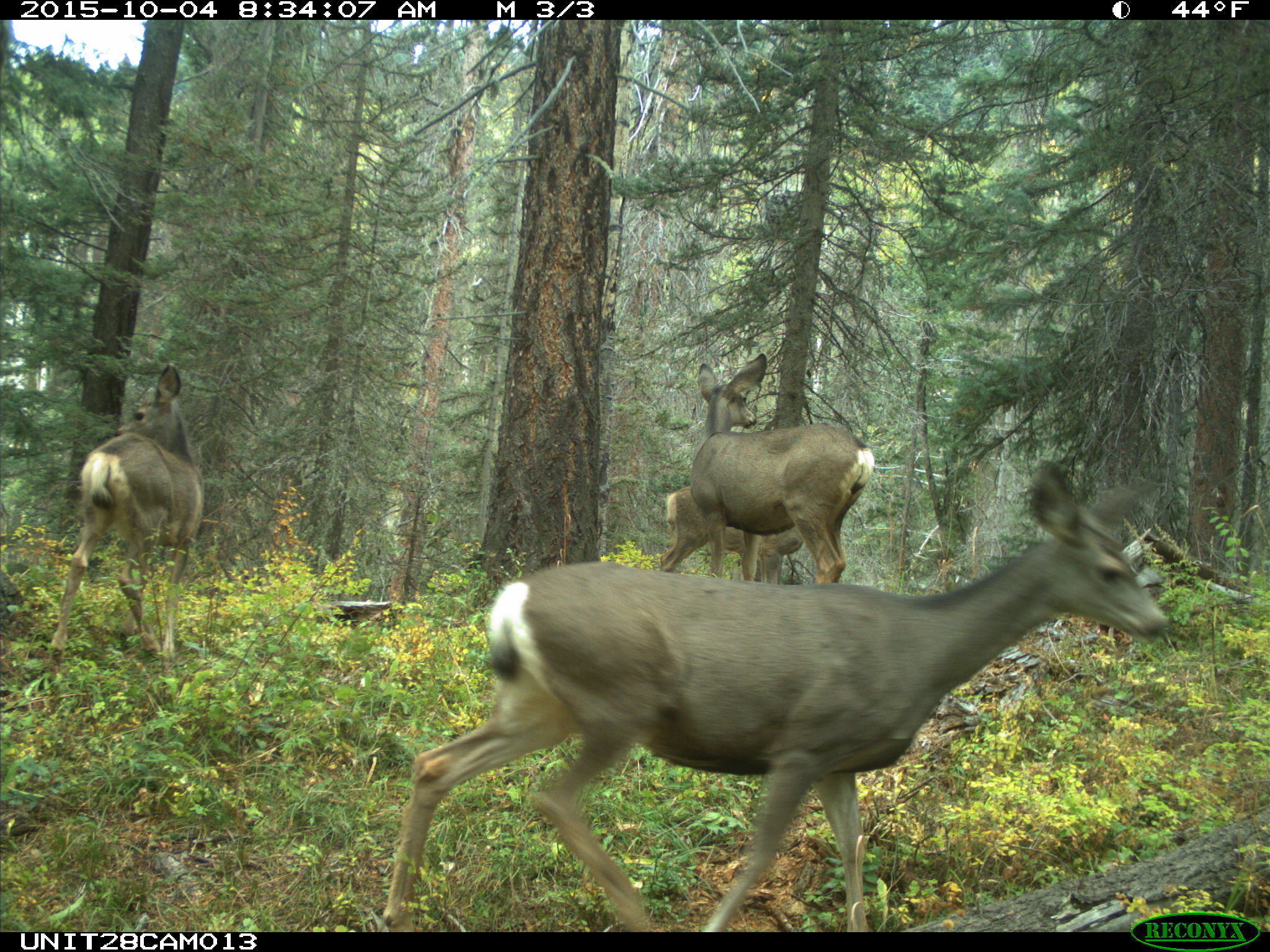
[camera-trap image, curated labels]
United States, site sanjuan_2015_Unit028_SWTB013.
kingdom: Animalia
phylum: Chordata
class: Mammalia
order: Artiodactyla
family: Cervidae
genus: Odocoileus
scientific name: Odocoileus hemionus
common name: mule deer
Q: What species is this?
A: Odocoileus hemionus (mule deer).